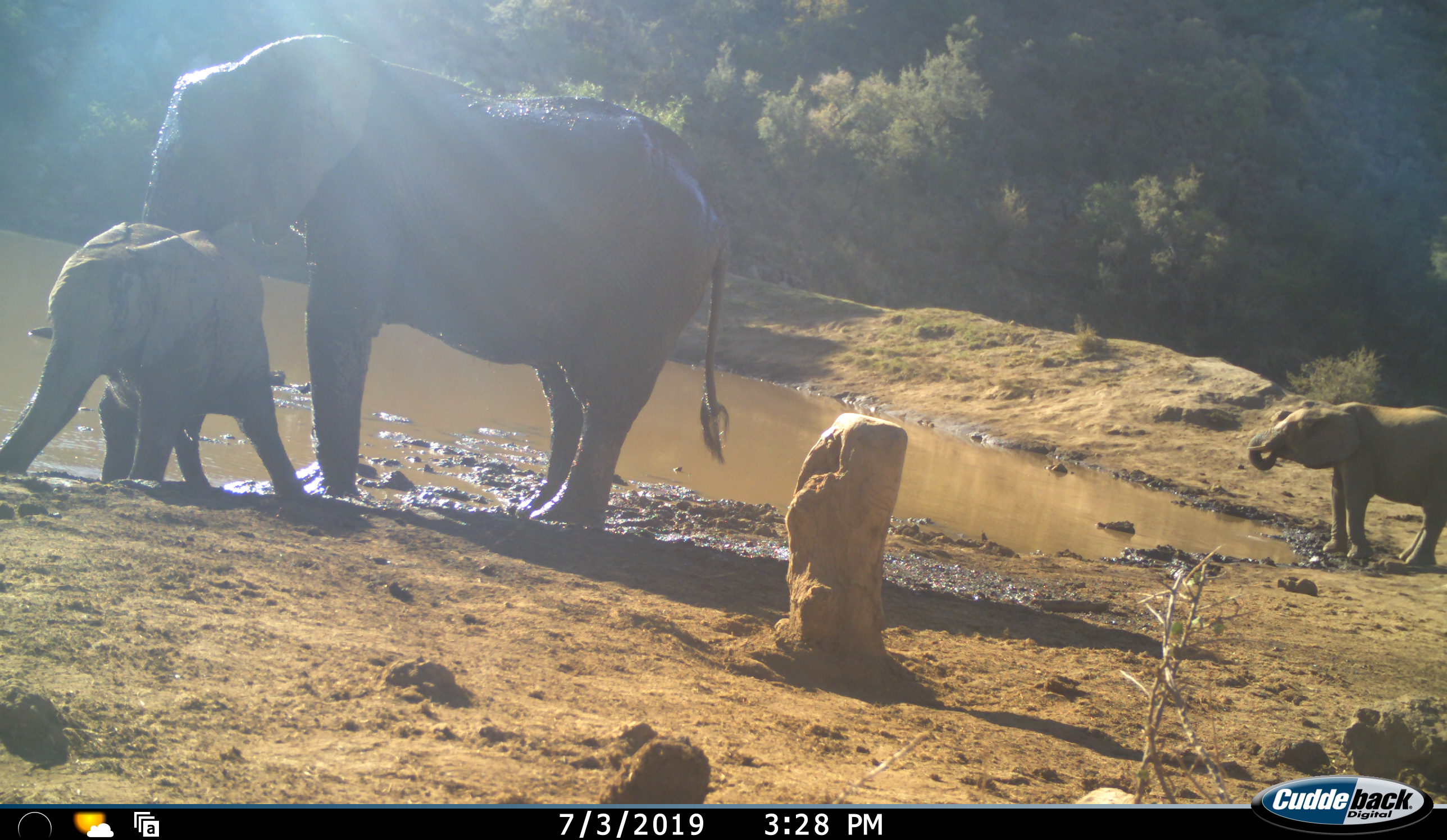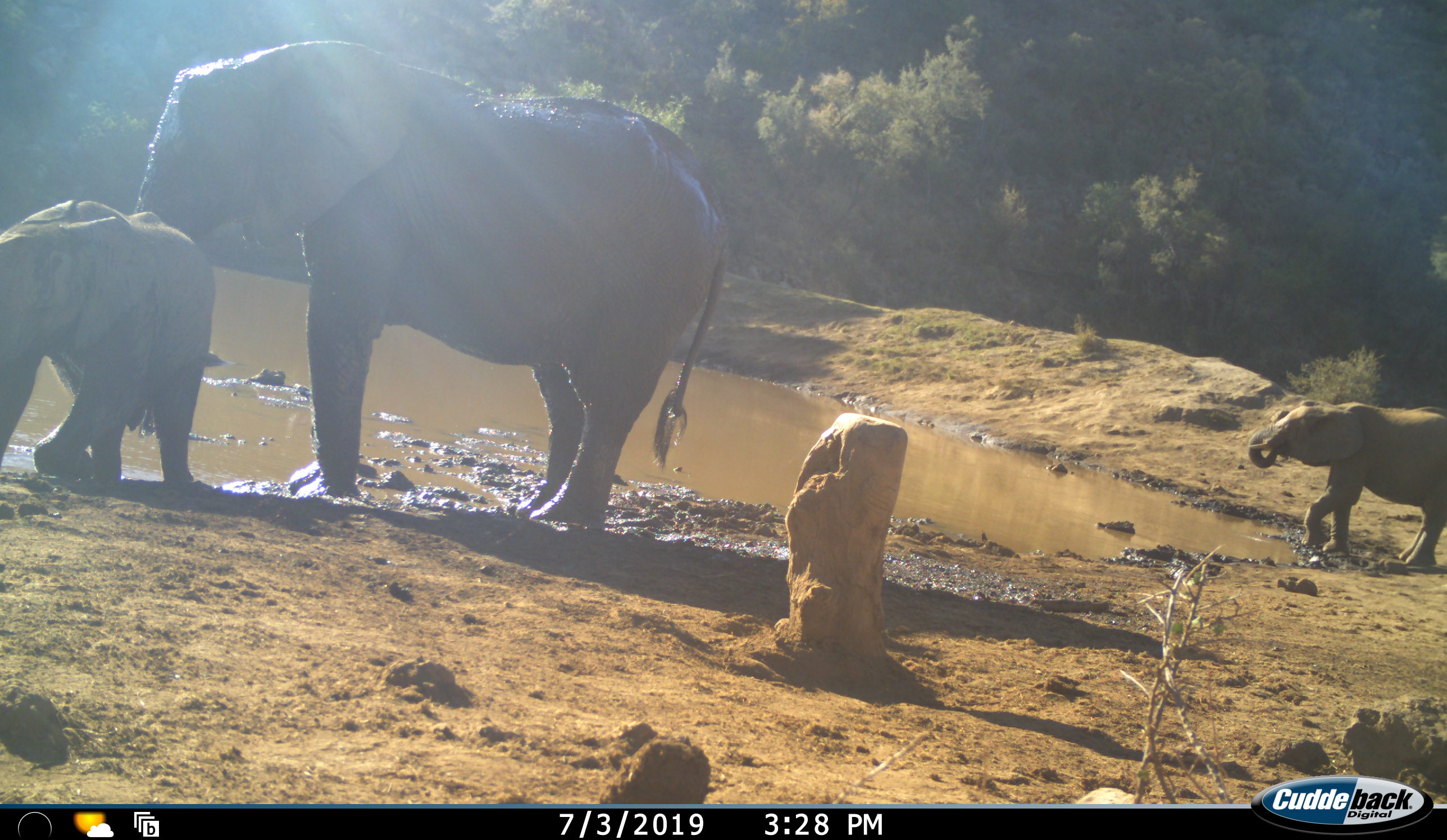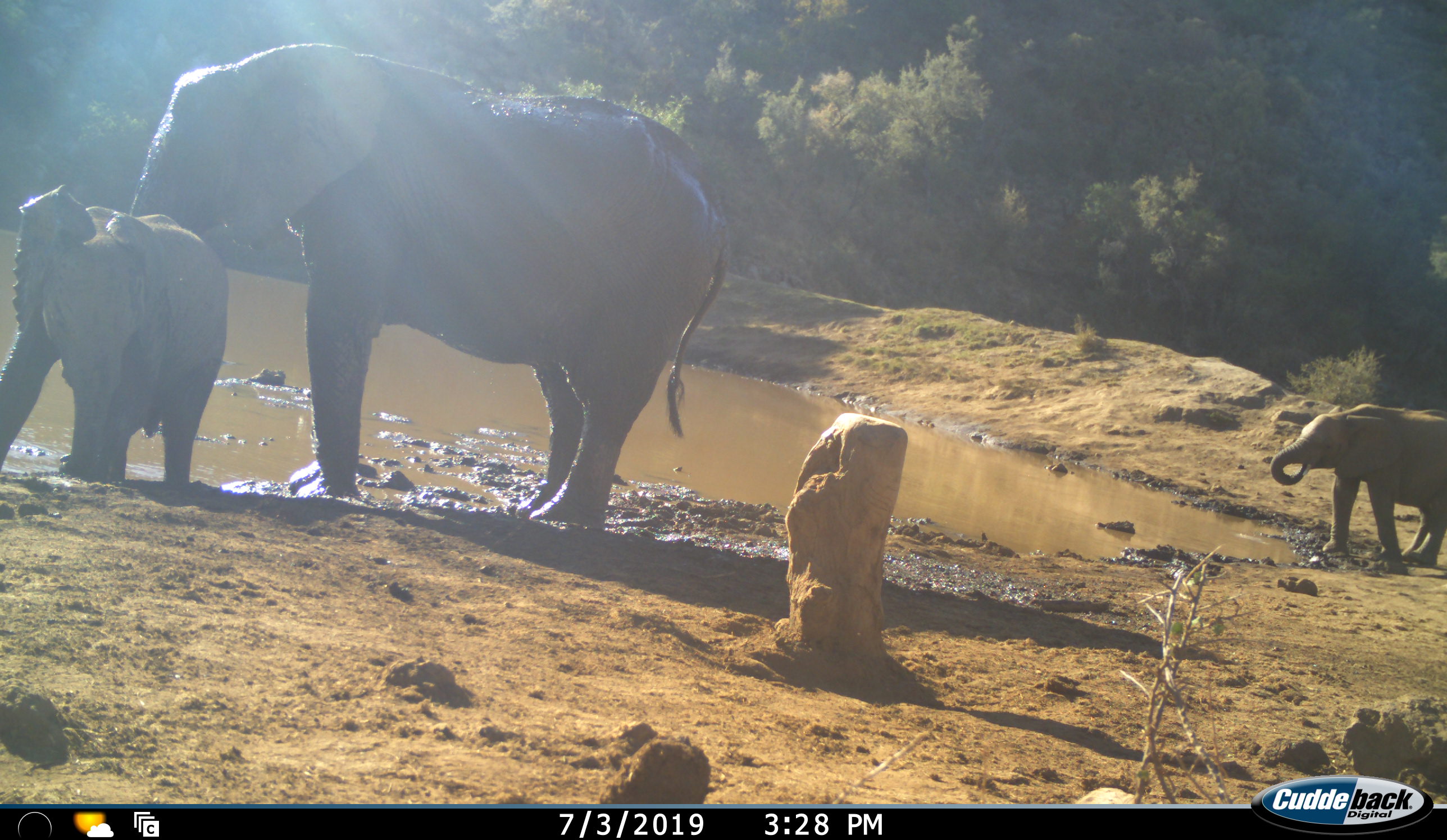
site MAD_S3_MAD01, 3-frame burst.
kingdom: Animalia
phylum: Chordata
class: Mammalia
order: Proboscidea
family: Elephantidae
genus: Loxodonta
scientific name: Loxodonta africana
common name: african bush elephant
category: elephant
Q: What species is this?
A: Elephant (african bush elephant) (Loxodonta africana).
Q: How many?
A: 3.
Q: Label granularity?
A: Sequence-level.